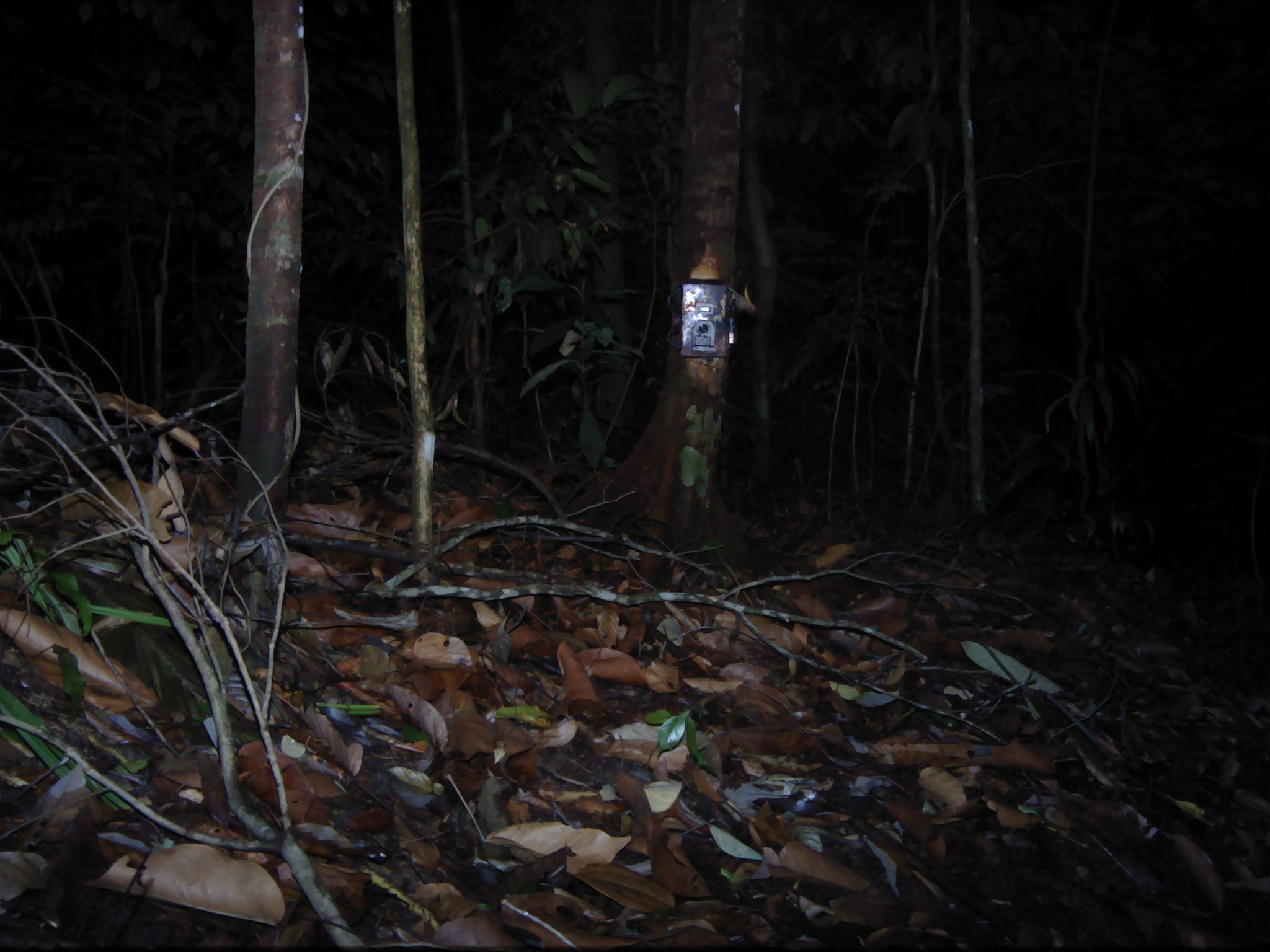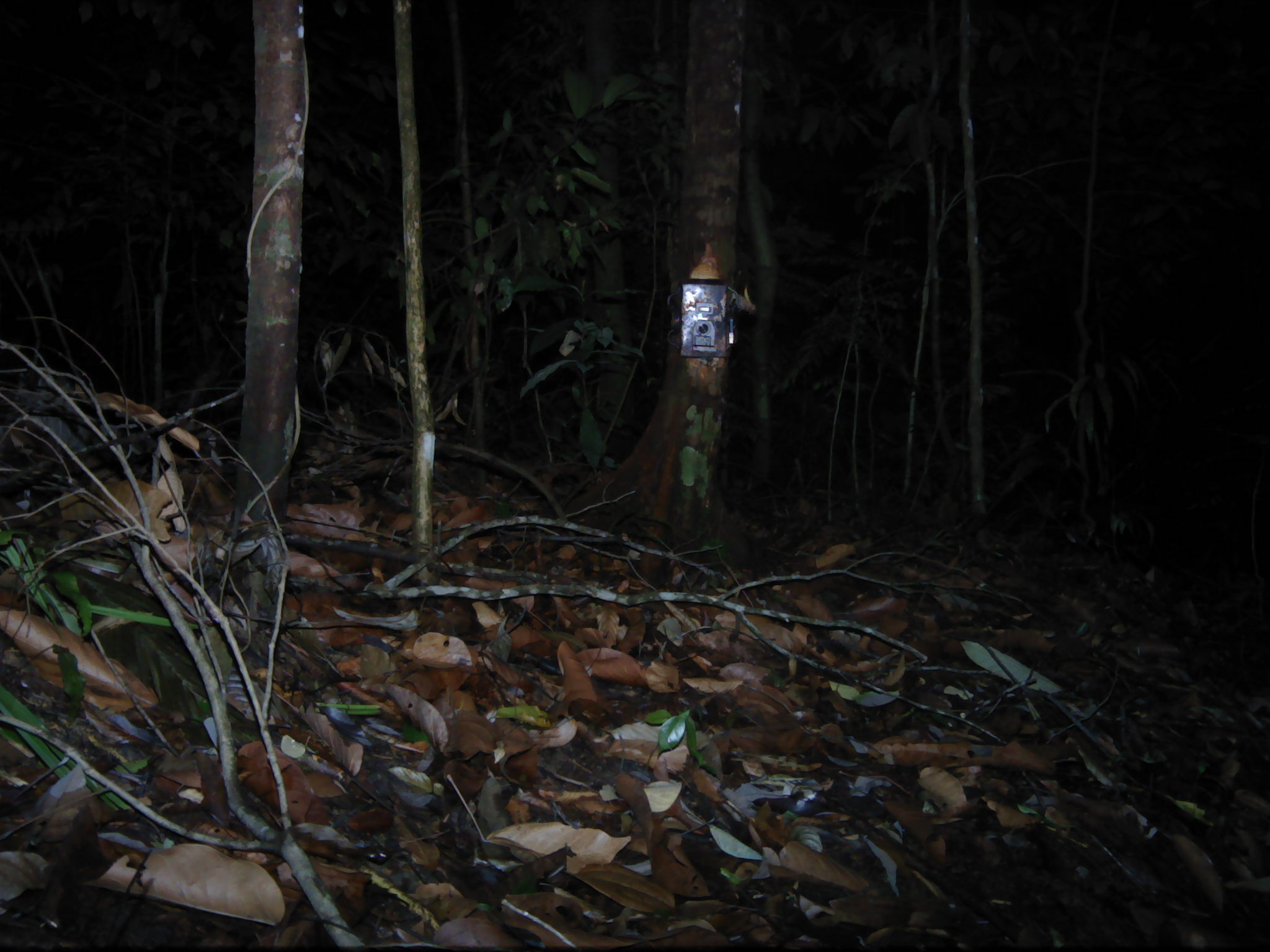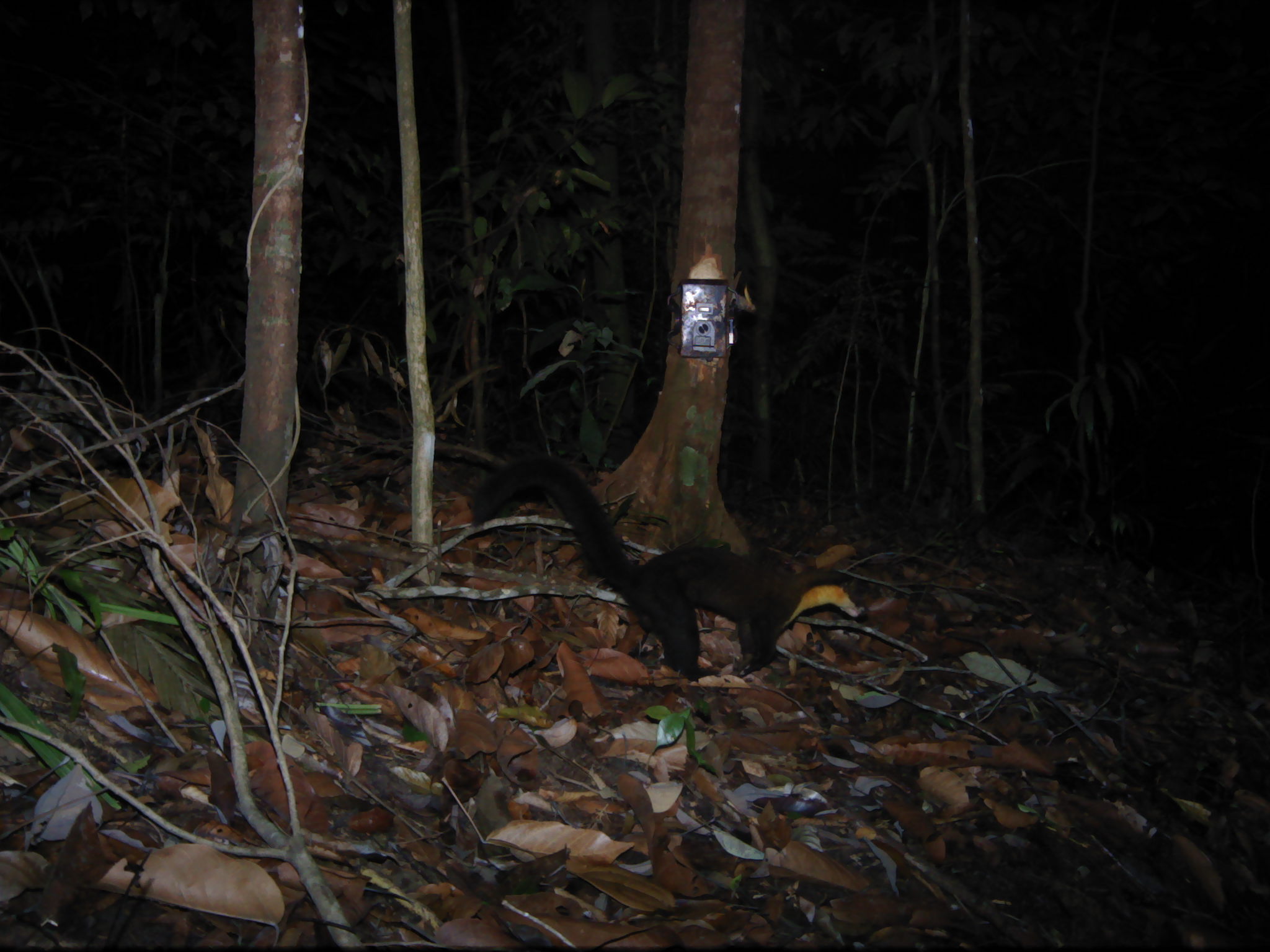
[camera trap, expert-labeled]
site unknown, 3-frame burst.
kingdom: Animalia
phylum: Chordata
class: Mammalia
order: Carnivora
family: Mustelidae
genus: Martes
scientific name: Martes flavigula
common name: yellow-throated marten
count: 1